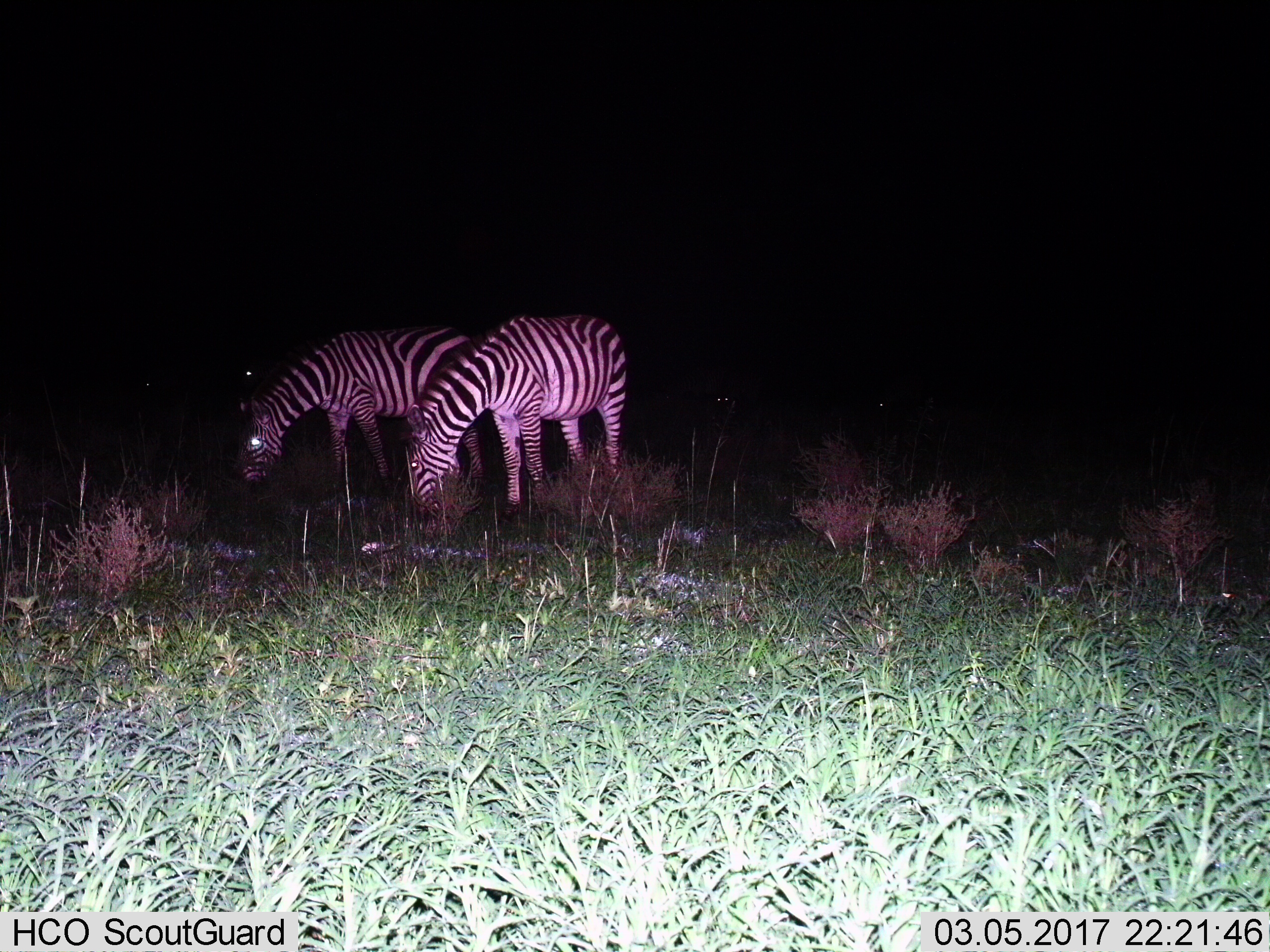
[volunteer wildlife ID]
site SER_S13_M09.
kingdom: Animalia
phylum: Chordata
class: Mammalia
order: Perissodactyla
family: Equidae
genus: Equus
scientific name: Equus quagga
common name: plains zebra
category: zebraplains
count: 2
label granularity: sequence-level